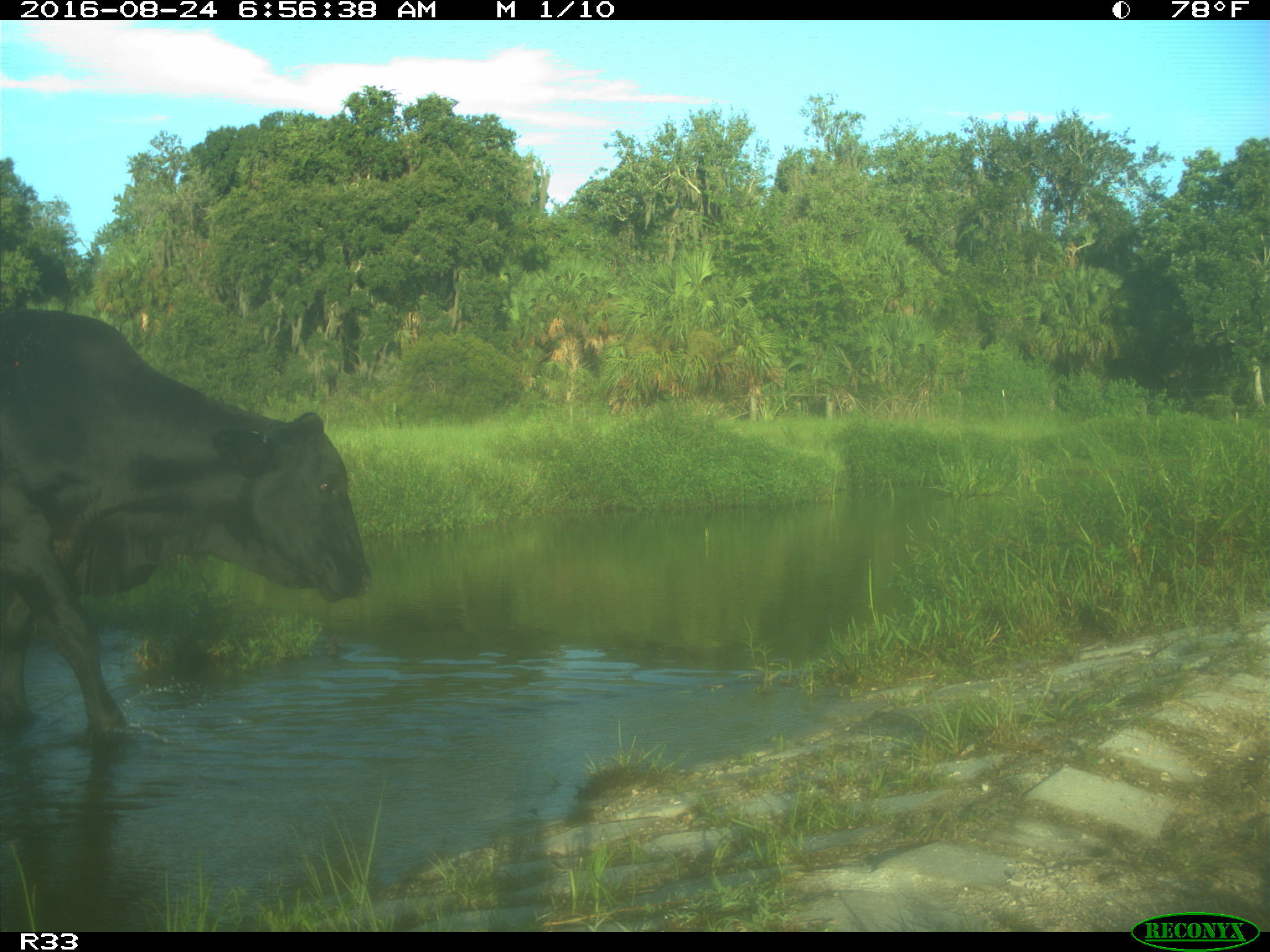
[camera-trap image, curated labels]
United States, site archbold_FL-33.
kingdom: Animalia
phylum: Chordata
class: Mammalia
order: Artiodactyla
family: Bovidae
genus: Bos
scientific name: Bos taurus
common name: domestic cow